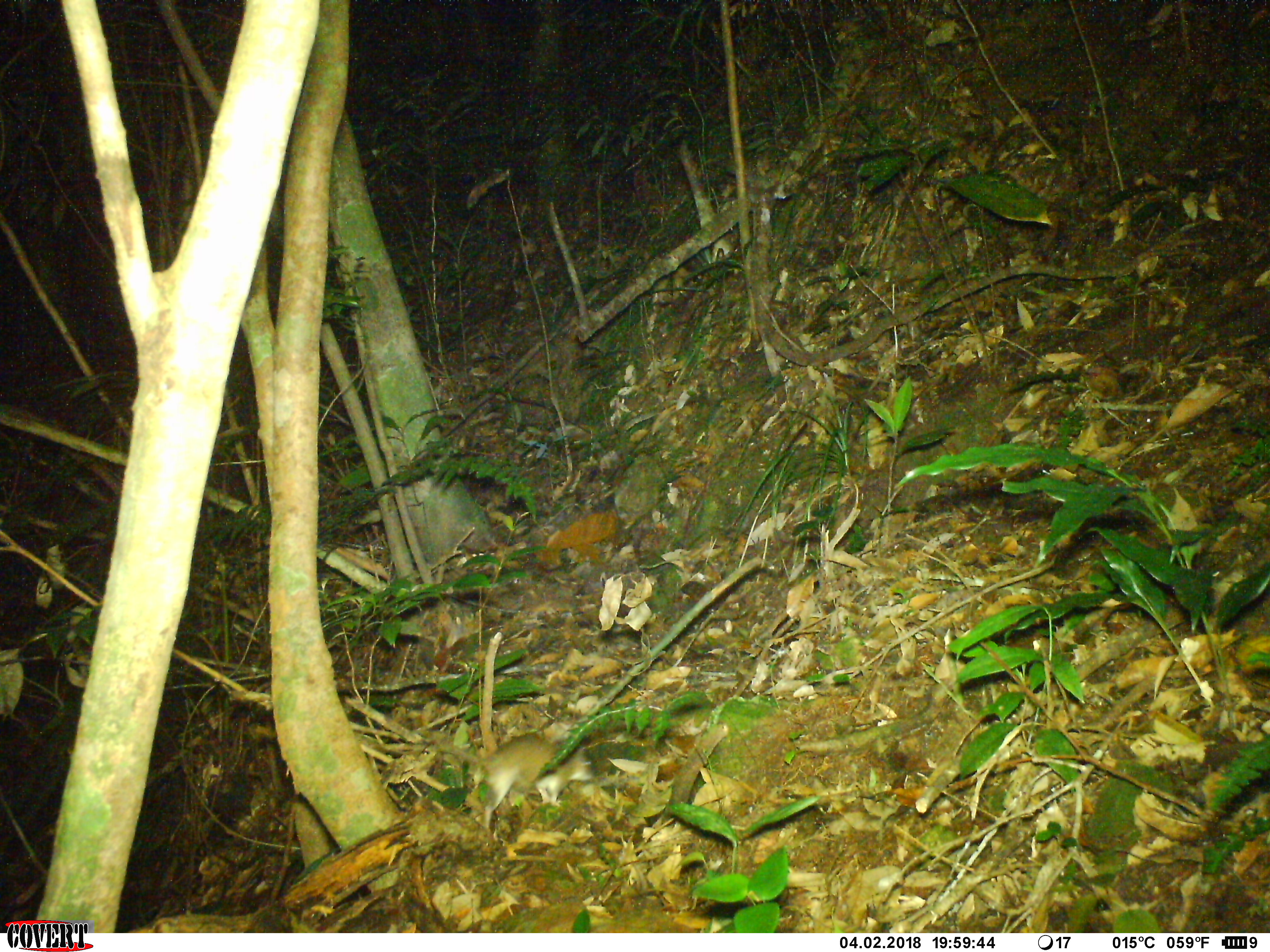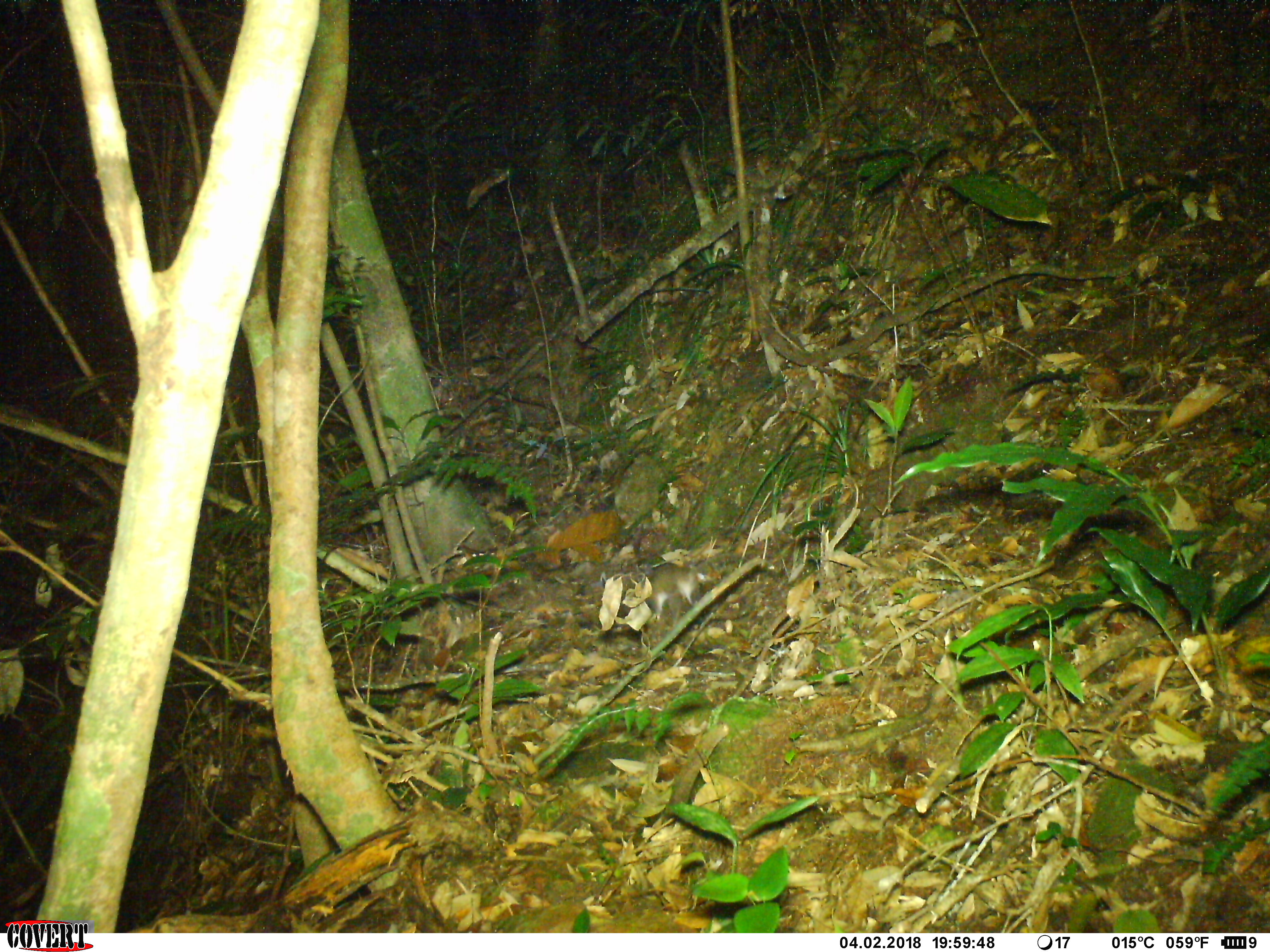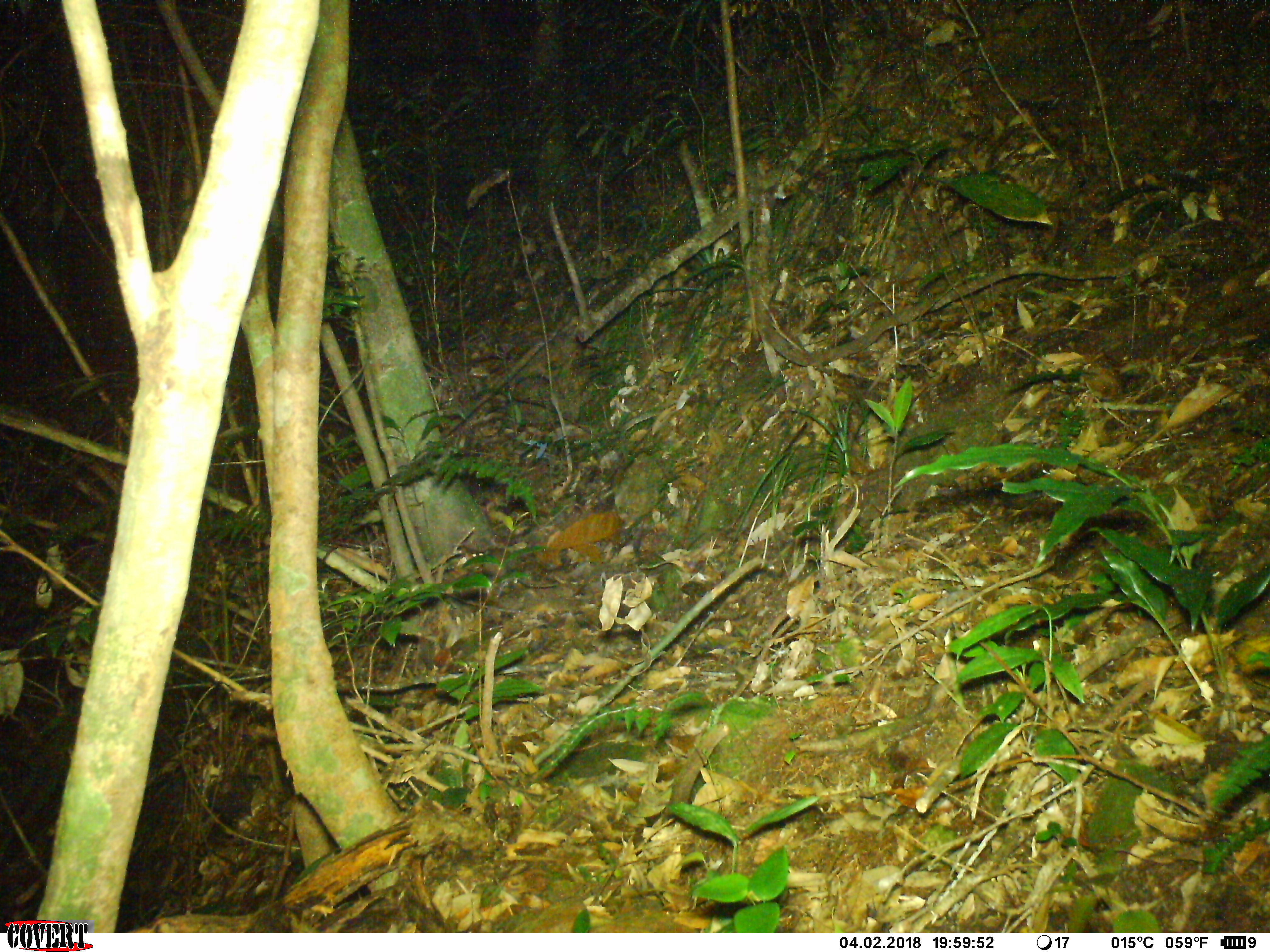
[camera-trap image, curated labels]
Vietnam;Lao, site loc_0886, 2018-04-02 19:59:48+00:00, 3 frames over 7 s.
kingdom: Animalia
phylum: Chordata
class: Mammalia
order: Rodentia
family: Muridae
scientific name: Muridae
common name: old-world mice and rats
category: unidentified murid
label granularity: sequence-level